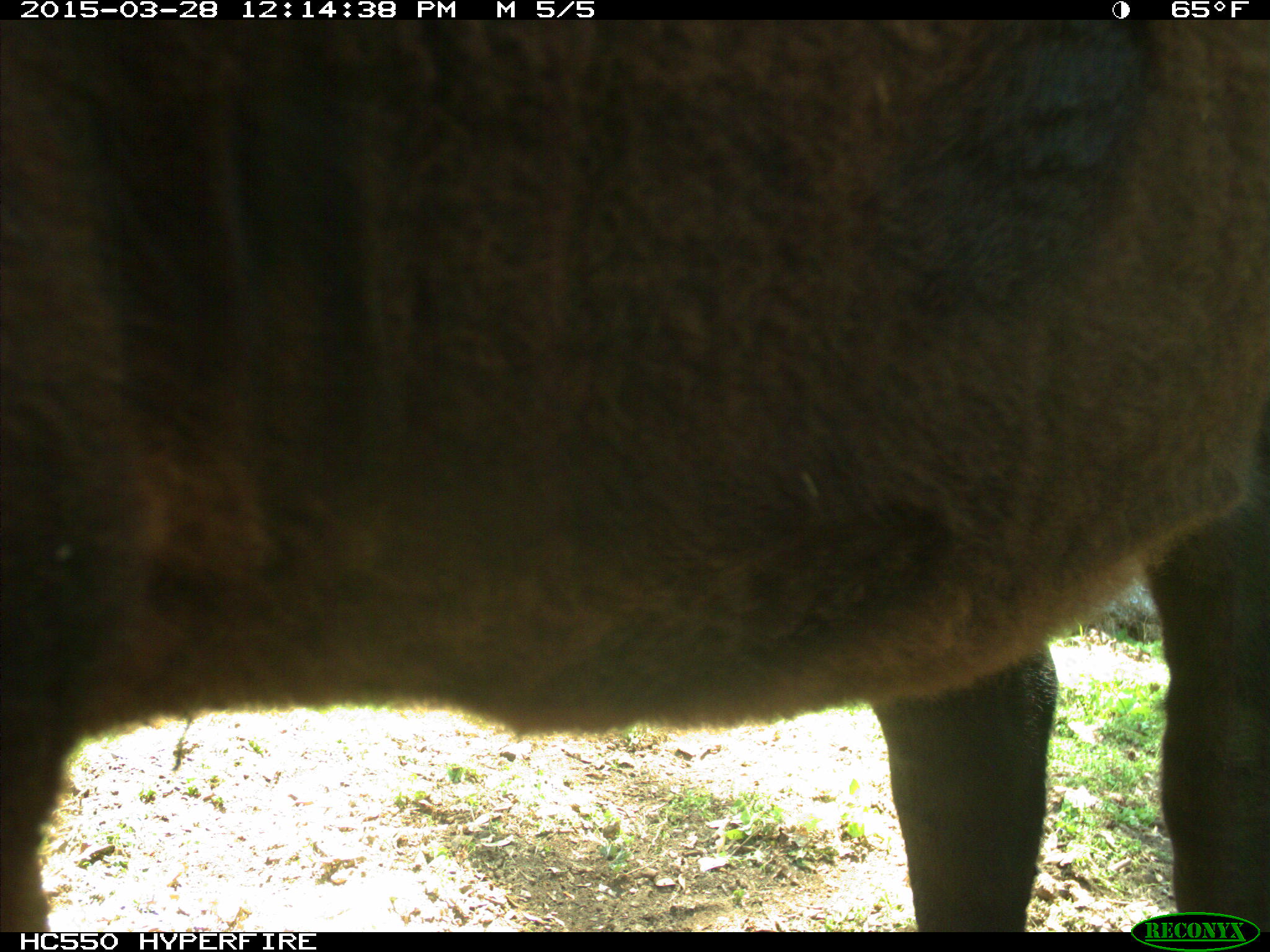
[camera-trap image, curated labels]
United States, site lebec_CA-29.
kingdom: Animalia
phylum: Chordata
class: Mammalia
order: Artiodactyla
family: Bovidae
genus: Bos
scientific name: Bos taurus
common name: domestic cow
Bos taurus (domestic cow).